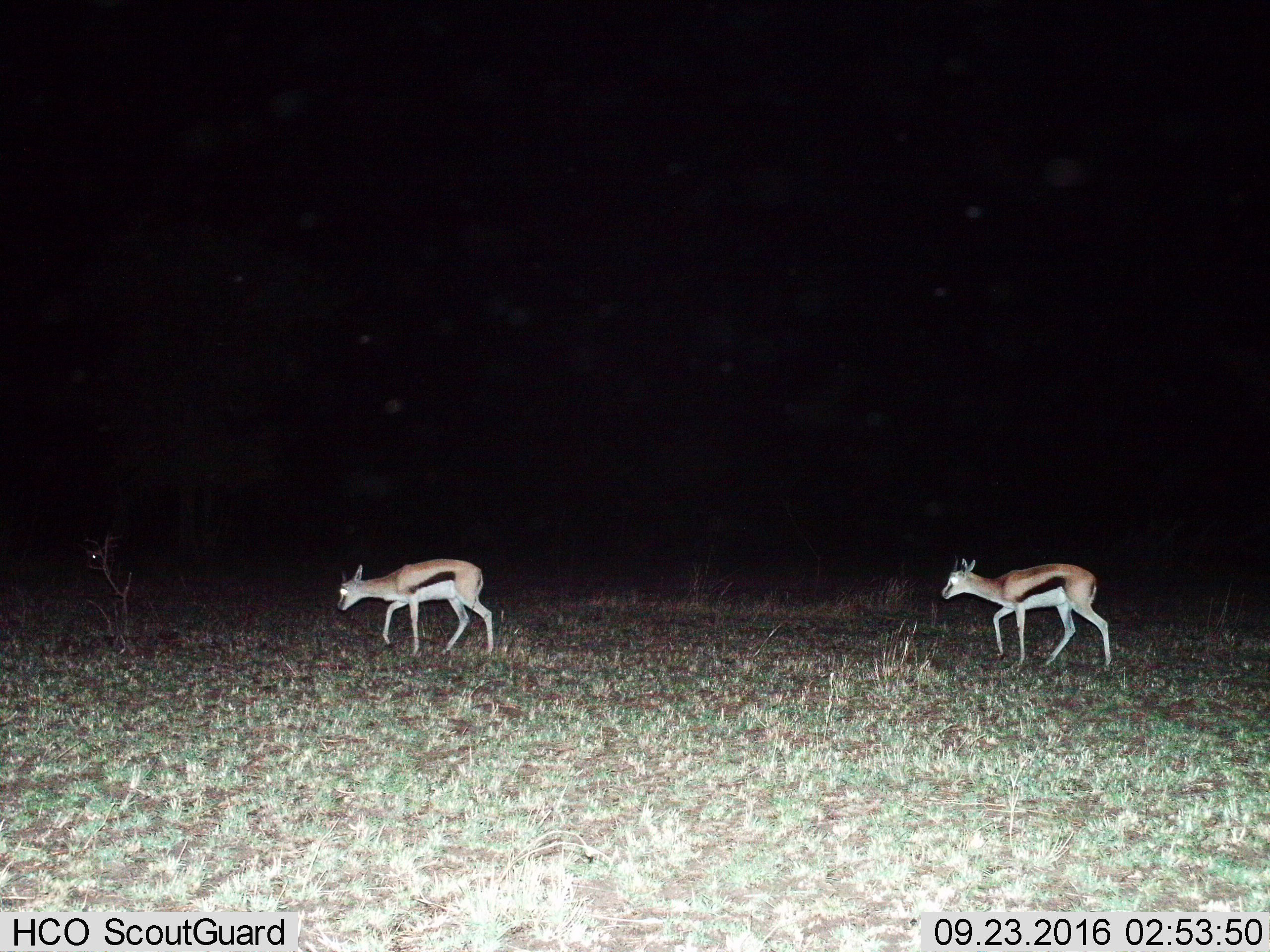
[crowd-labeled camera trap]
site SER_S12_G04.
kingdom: Animalia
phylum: Chordata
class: Mammalia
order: Artiodactyla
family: Bovidae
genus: Eudorcas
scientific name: Eudorcas thomsonii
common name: thomson's gazelle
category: gazellethomsons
Gazellethomsons (thomson's gazelle) (Eudorcas thomsonii), count 2. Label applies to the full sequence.